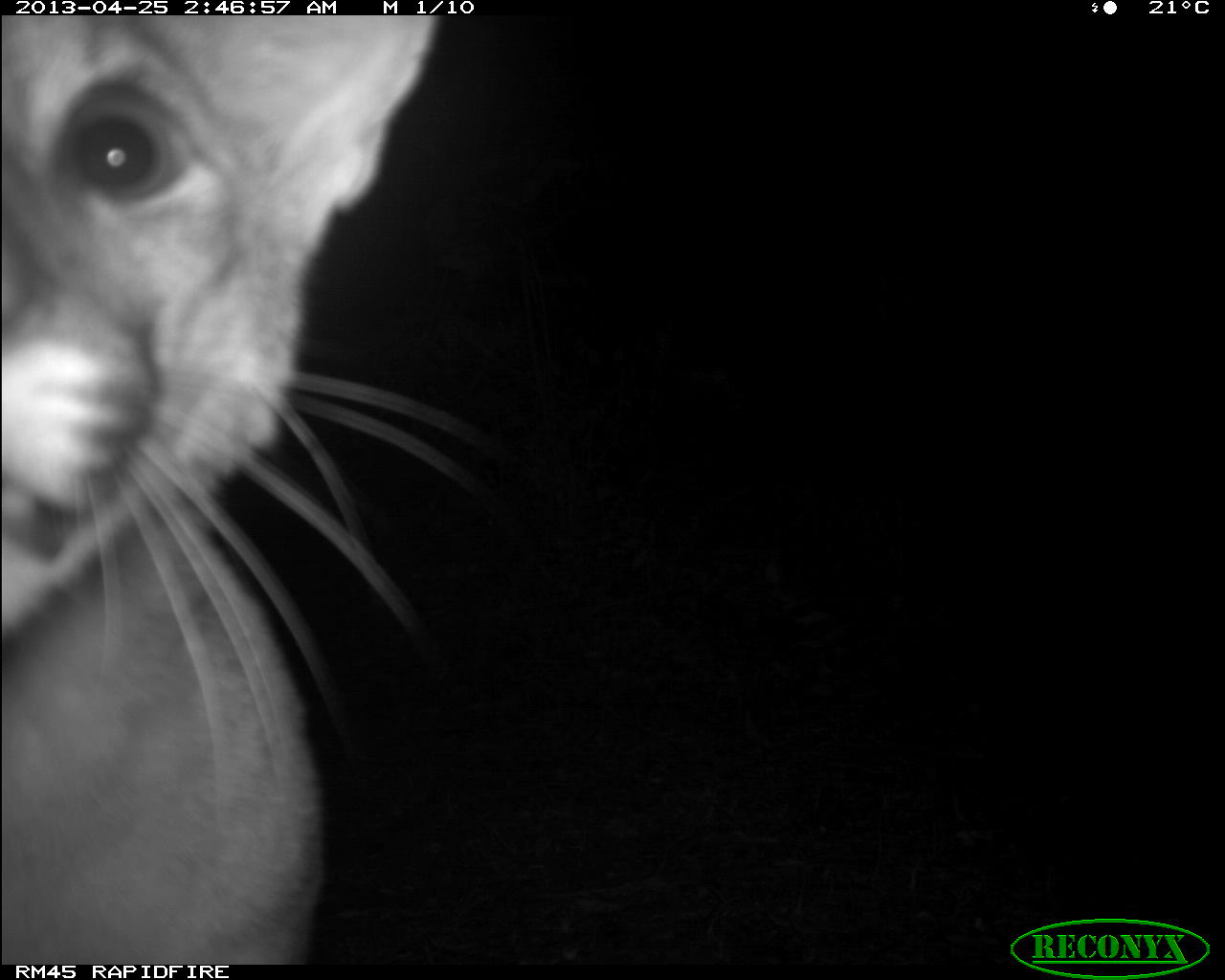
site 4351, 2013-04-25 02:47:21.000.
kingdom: Animalia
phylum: Chordata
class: Mammalia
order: Carnivora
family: Felidae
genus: Puma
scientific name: Puma concolor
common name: mountain lion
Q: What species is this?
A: Puma concolor (mountain lion).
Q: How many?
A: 2.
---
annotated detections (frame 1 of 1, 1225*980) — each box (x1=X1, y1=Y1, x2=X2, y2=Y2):
puma concolor: (x1=0, y1=15, x2=503, y2=965)